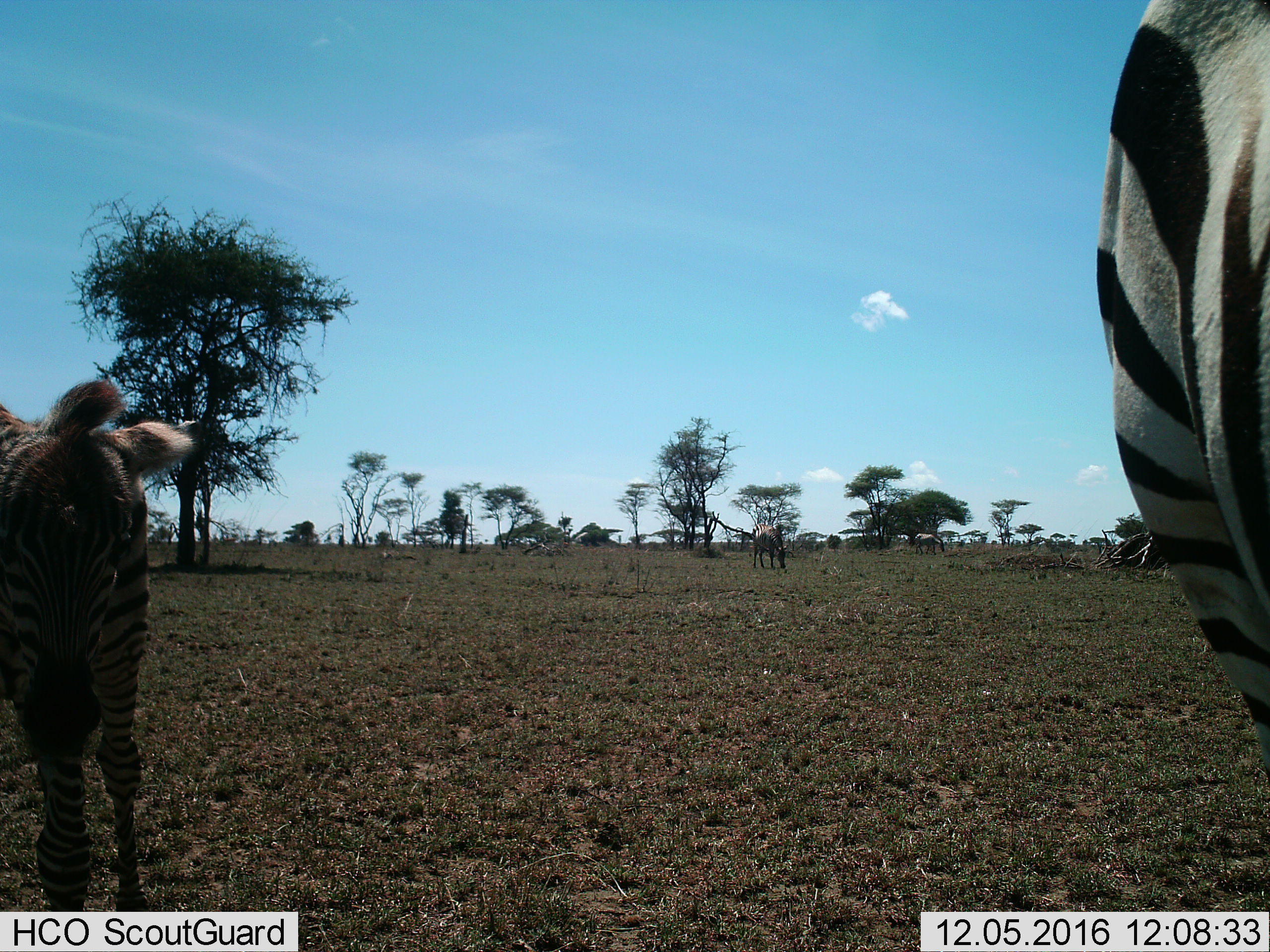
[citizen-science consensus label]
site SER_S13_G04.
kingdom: Animalia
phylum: Chordata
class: Mammalia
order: Perissodactyla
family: Equidae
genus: Equus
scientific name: Equus quagga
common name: plains zebra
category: zebraplains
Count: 3.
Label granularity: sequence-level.